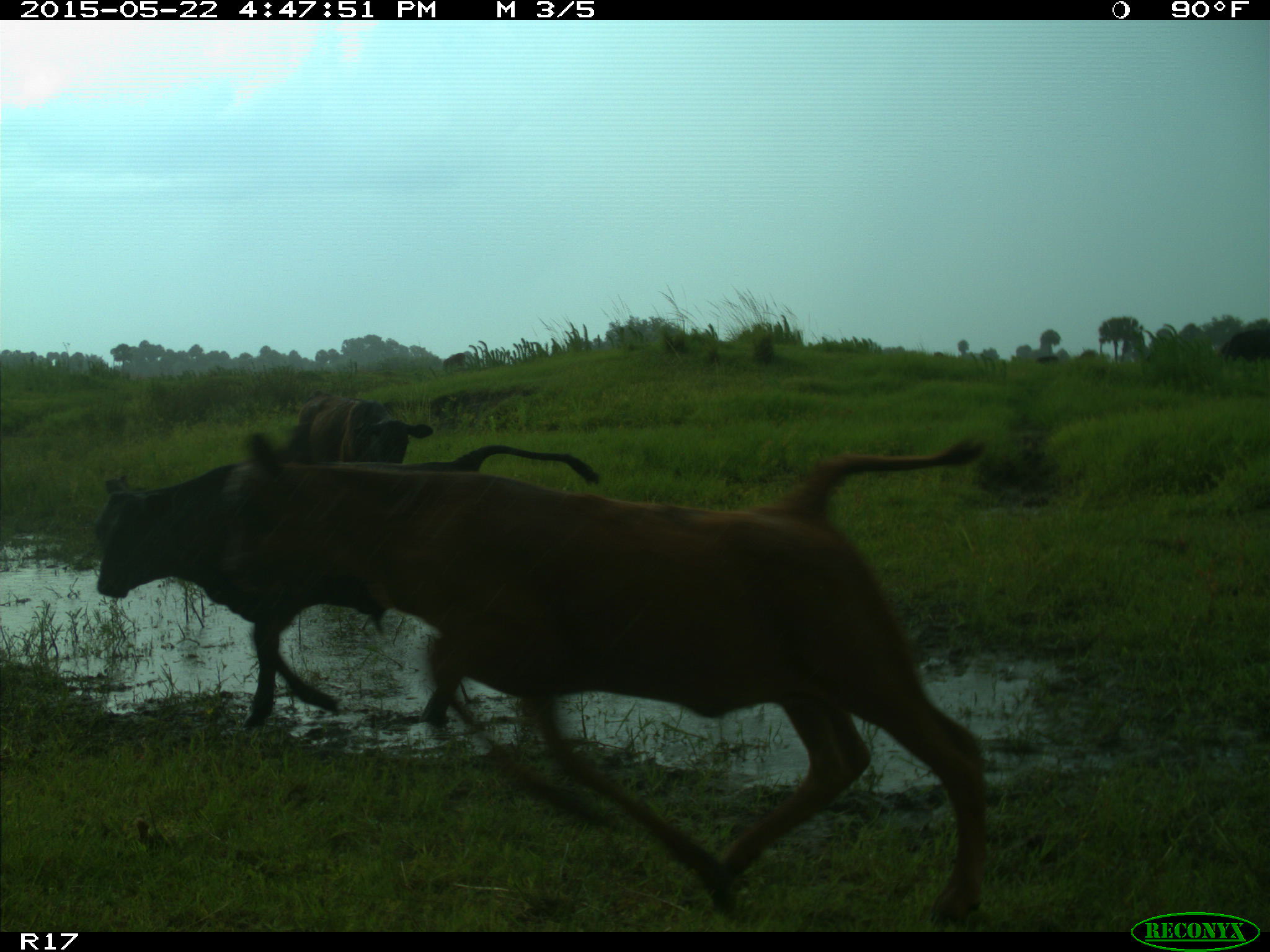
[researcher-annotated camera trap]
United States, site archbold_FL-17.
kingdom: Animalia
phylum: Chordata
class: Mammalia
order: Artiodactyla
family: Bovidae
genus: Bos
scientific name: Bos taurus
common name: domestic cow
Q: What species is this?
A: Bos taurus (domestic cow).